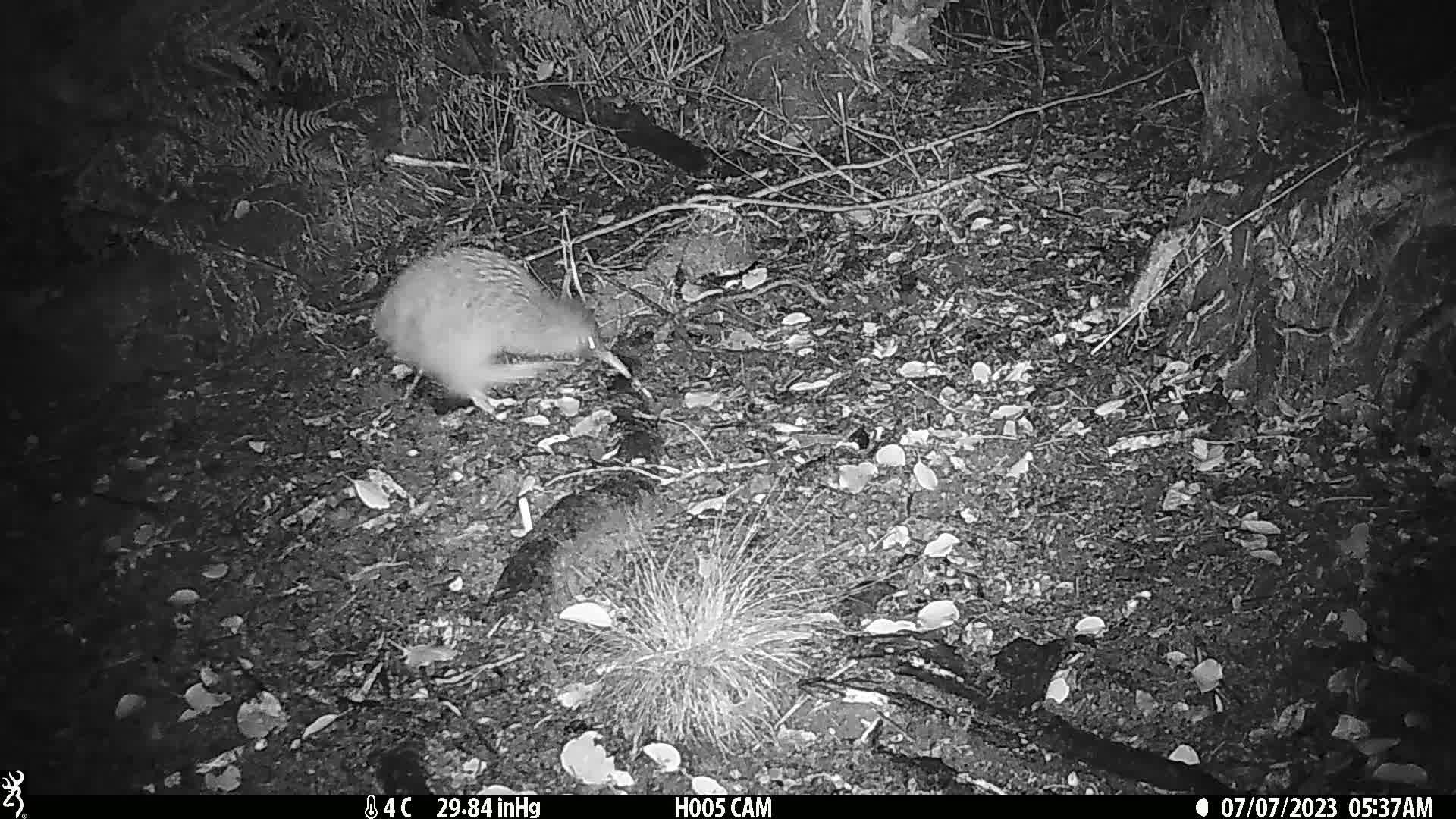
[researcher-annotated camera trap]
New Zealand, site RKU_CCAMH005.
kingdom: Animalia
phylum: Chordata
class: Aves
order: Apterygiformes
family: Apterygidae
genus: Apteryx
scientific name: Apteryx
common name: kiwi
Kiwi (Apteryx).